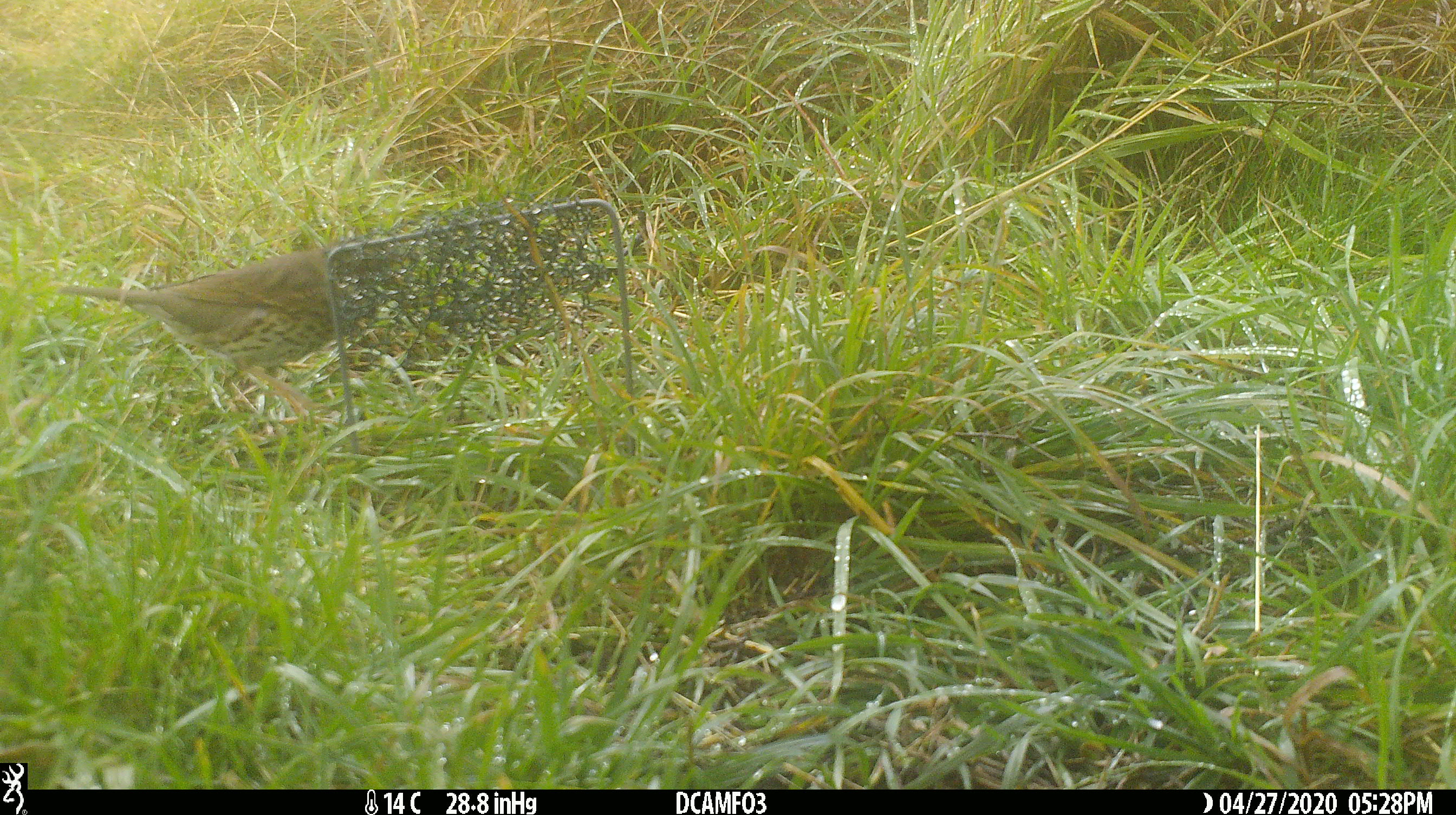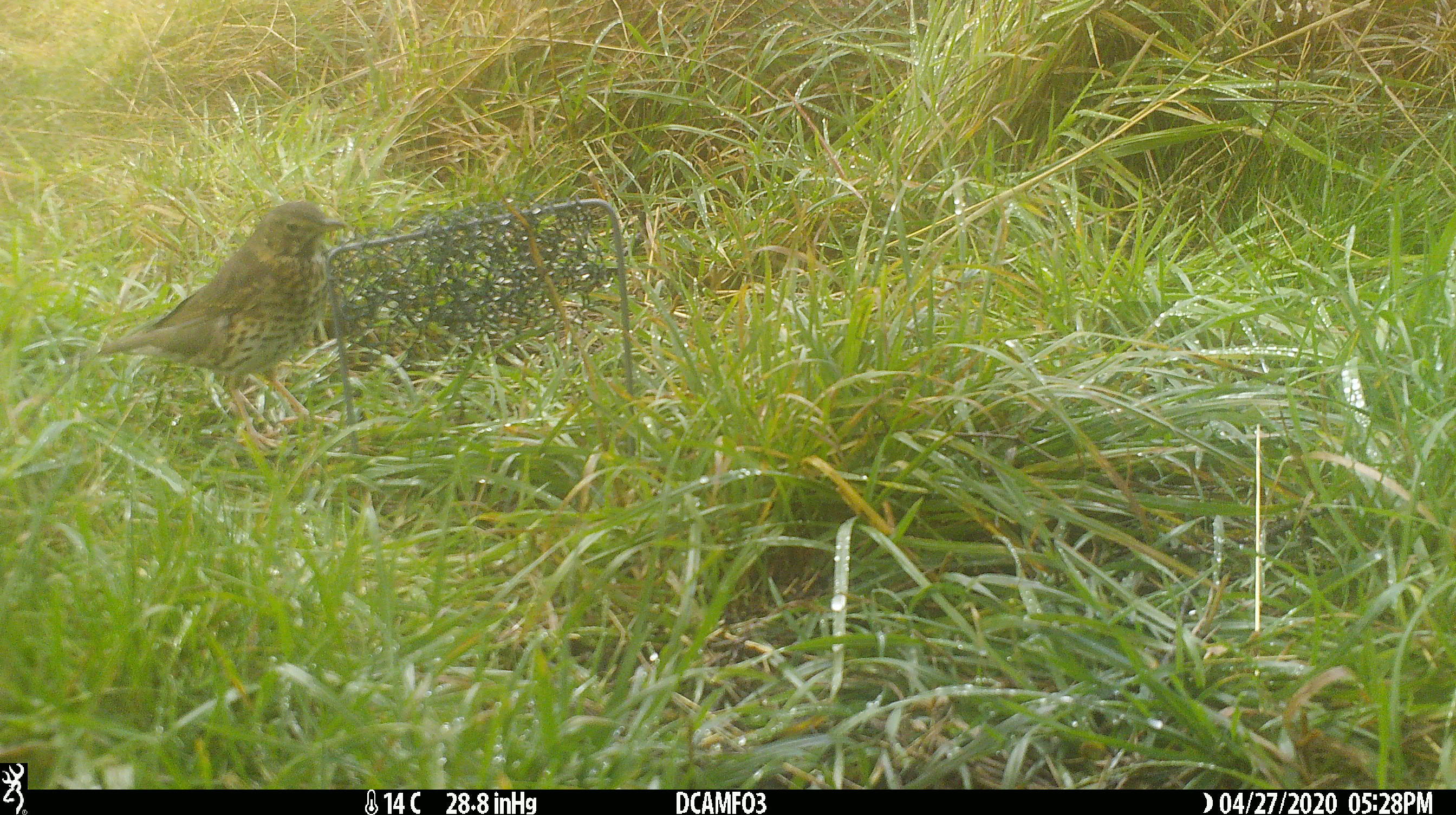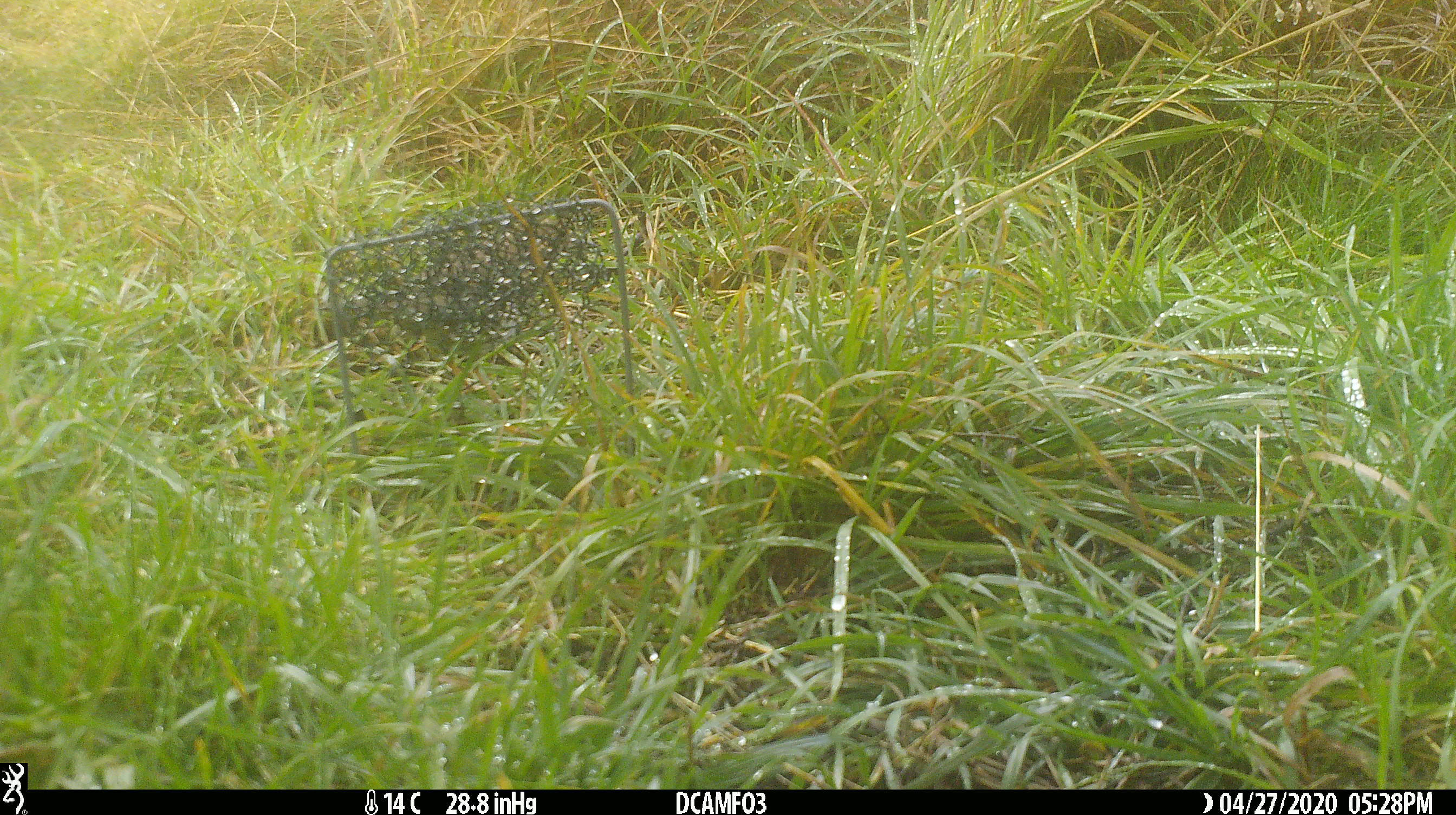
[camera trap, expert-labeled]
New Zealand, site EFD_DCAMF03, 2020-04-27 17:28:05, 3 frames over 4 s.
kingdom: Animalia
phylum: Chordata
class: Aves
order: Passeriformes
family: Turdidae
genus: Turdus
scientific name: Turdus philomelos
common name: song thrush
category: thrush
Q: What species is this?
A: Thrush (song thrush) (Turdus philomelos).